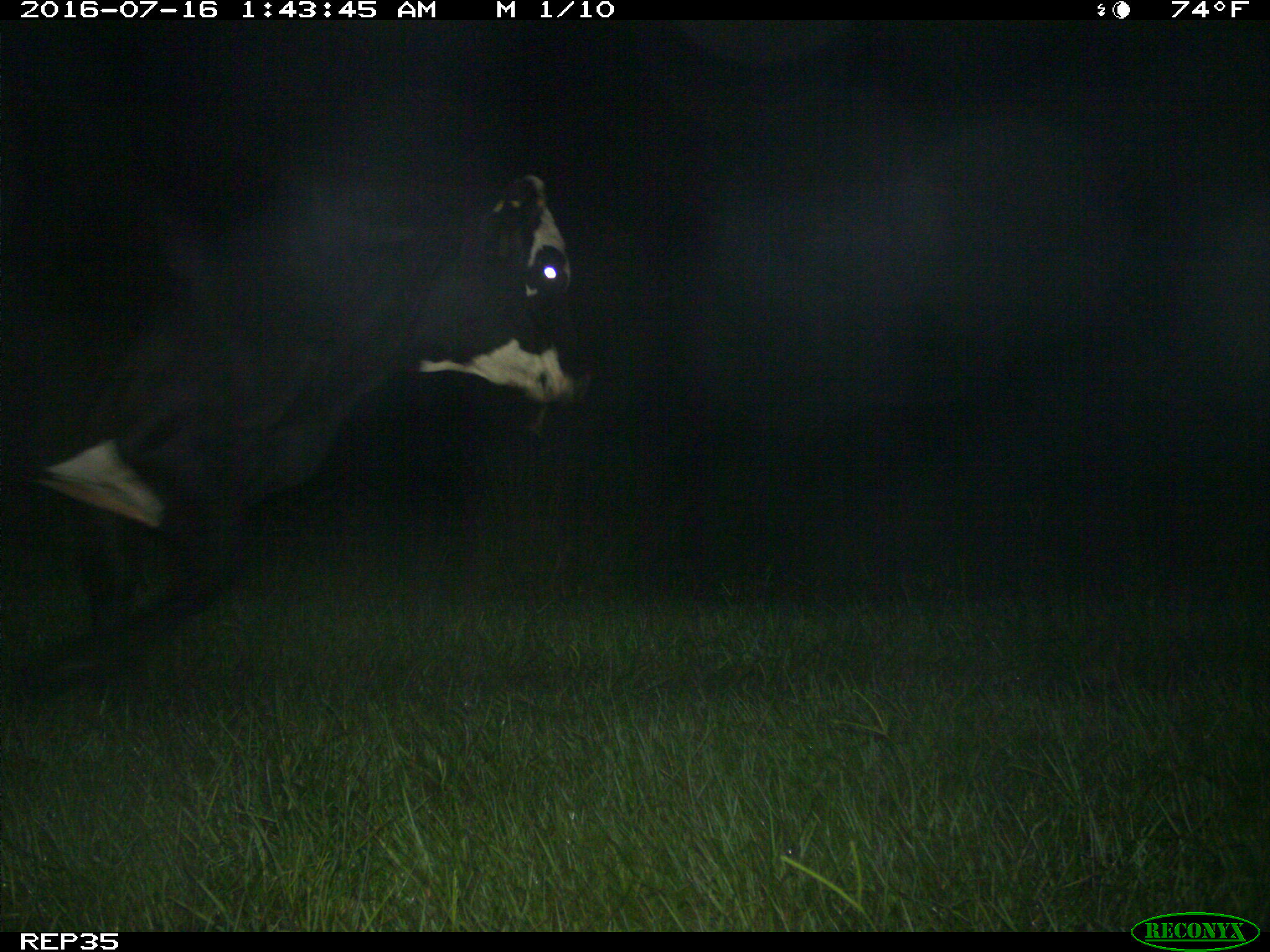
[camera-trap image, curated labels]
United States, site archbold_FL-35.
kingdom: Animalia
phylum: Chordata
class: Mammalia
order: Artiodactyla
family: Bovidae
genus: Bos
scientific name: Bos taurus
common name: domestic cow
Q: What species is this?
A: Bos taurus (domestic cow).